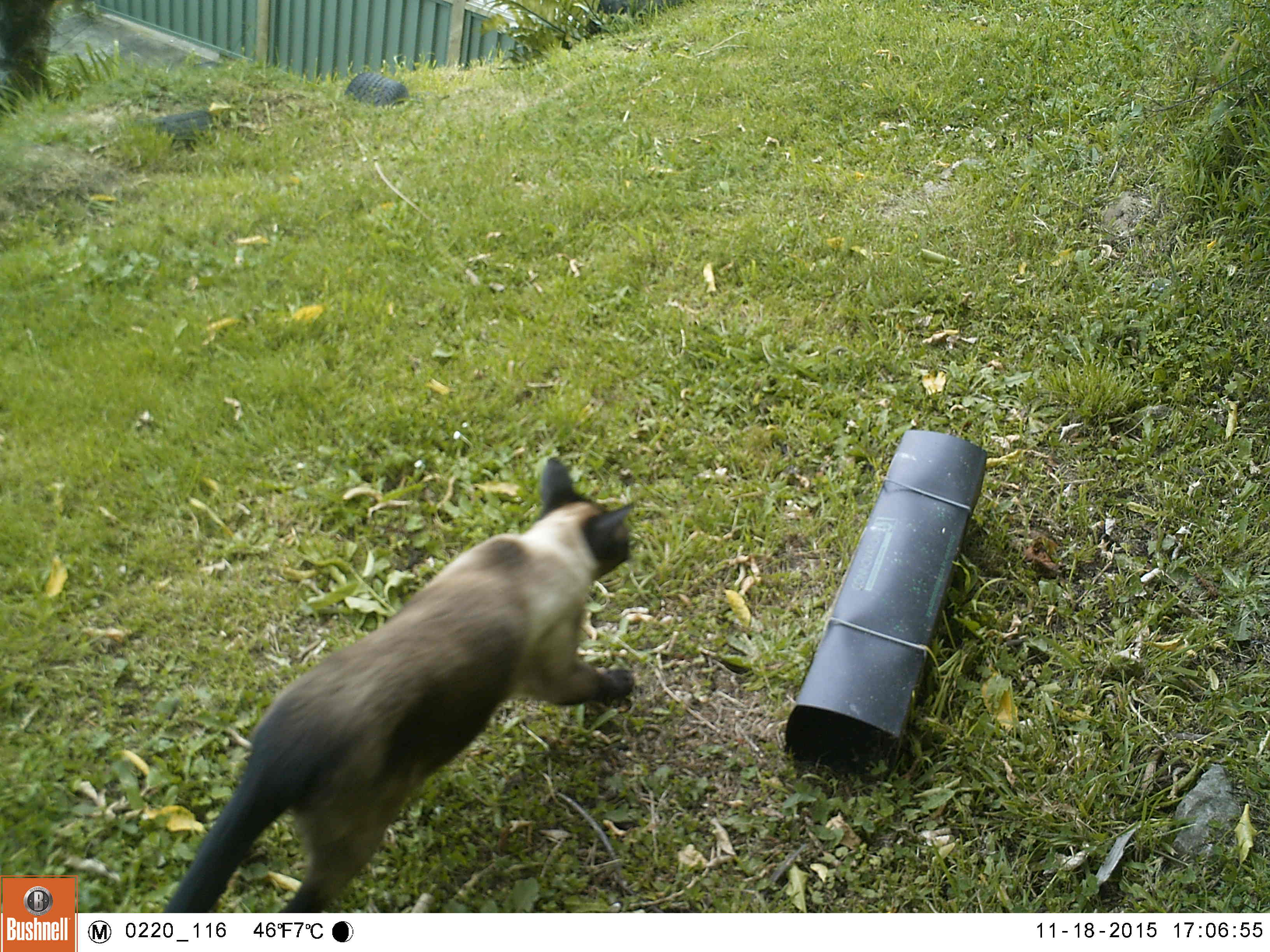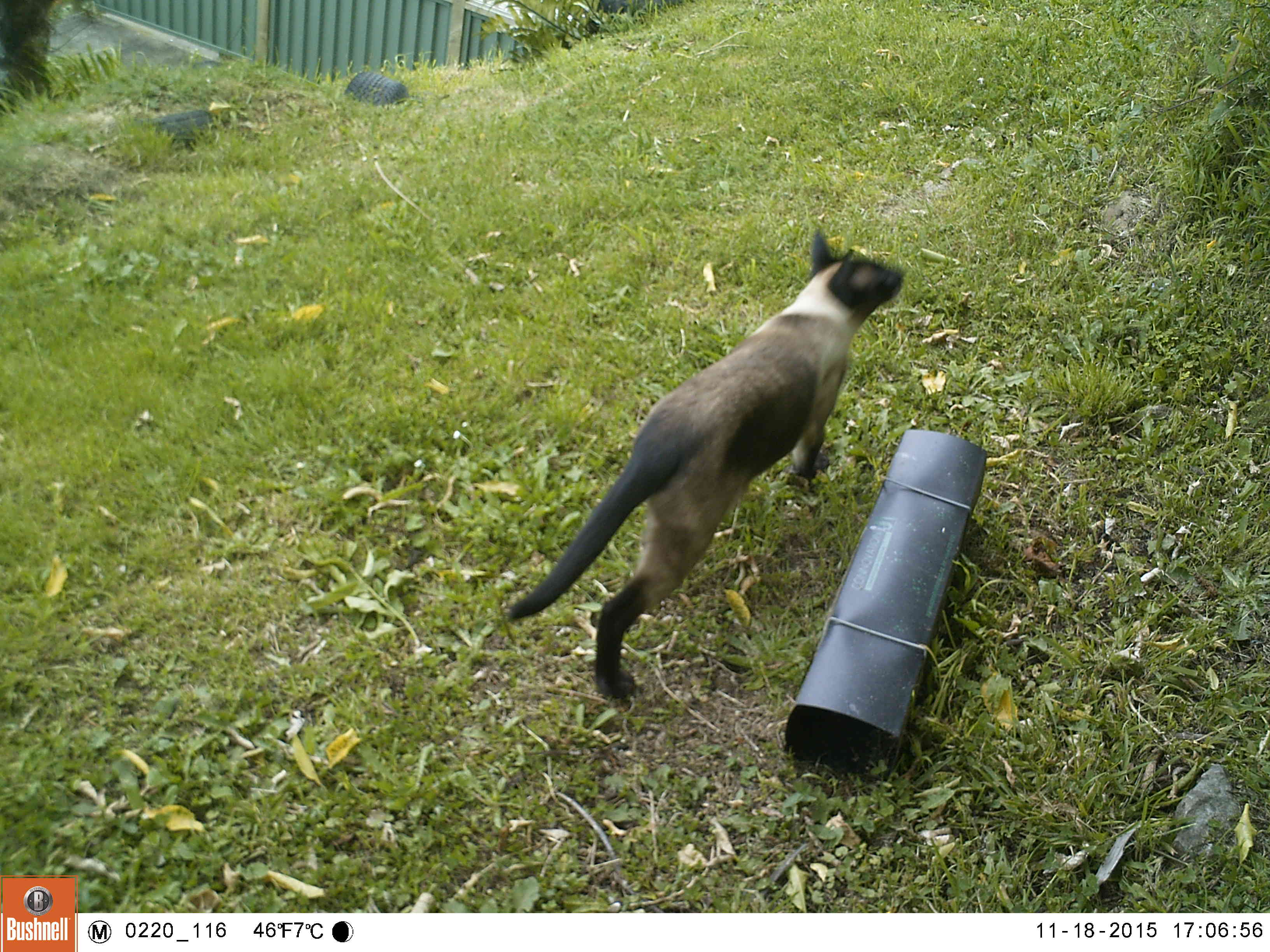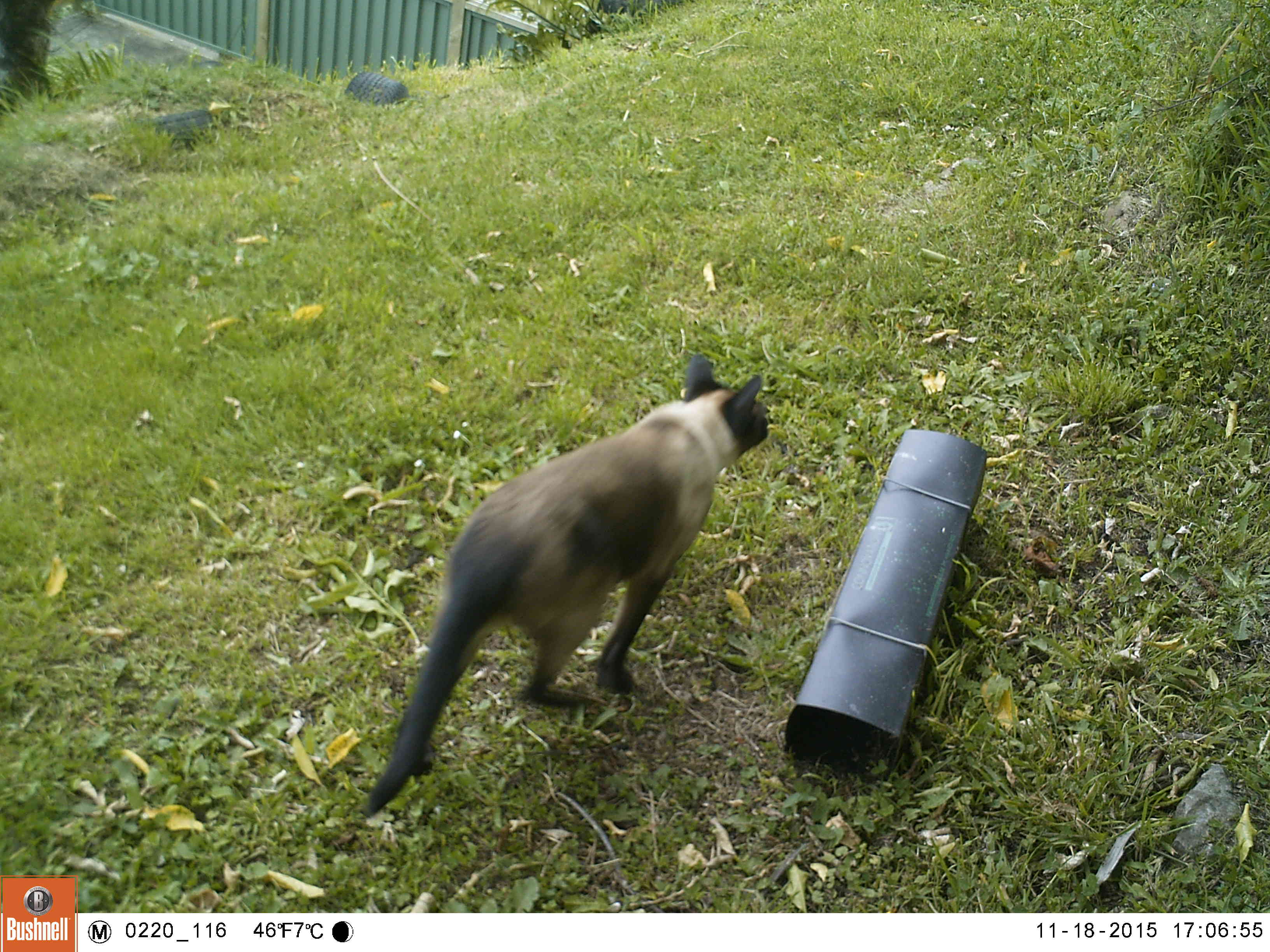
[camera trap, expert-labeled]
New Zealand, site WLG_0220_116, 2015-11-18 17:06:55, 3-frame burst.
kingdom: Animalia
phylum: Chordata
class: Mammalia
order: Carnivora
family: Felidae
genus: Felis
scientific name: Felis catus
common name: domestic cat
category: cat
Cat (domestic cat) (Felis catus).